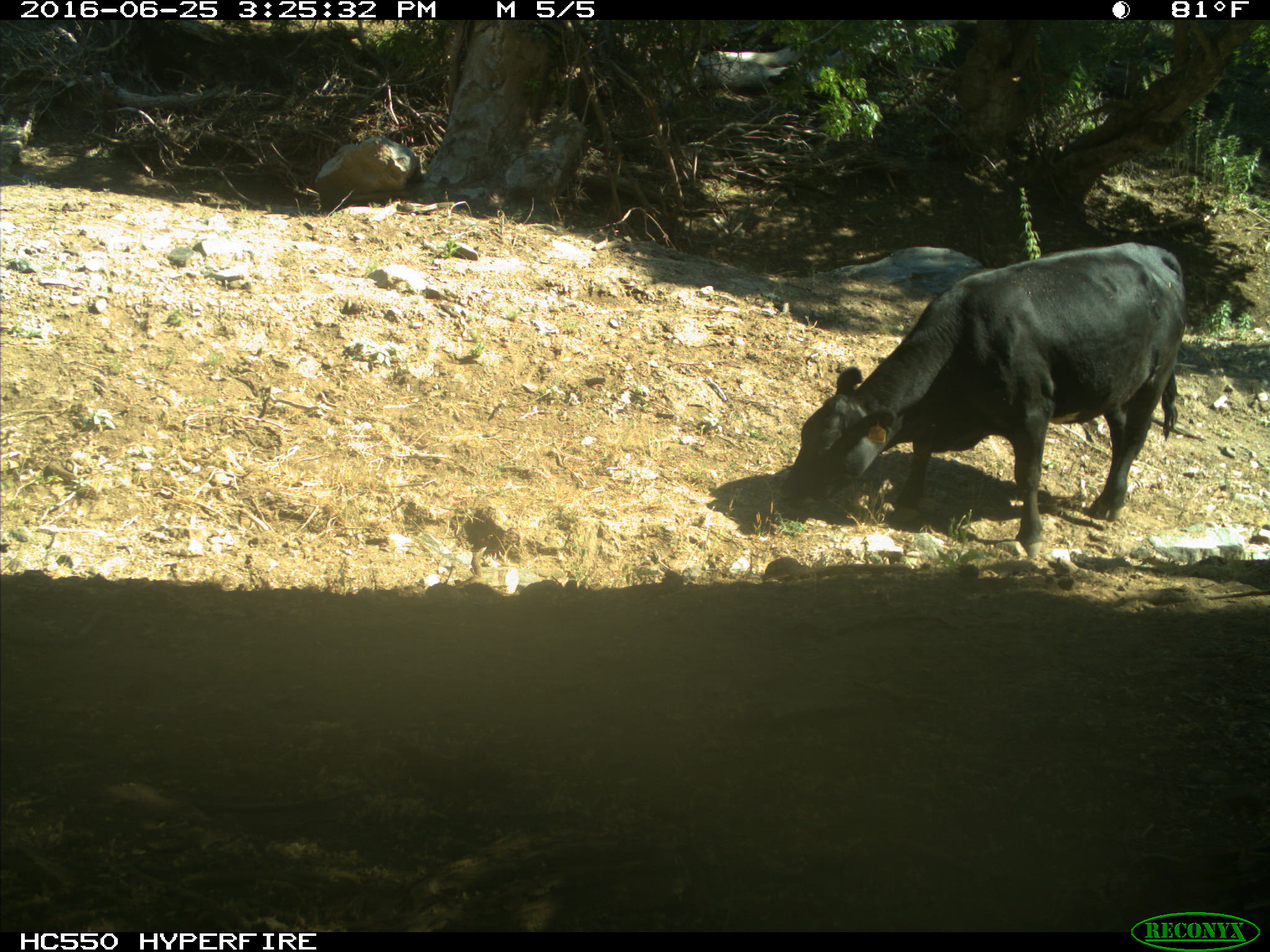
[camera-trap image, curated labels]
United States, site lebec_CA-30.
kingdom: Animalia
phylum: Chordata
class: Mammalia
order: Artiodactyla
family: Bovidae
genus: Bos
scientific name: Bos taurus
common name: domestic cow